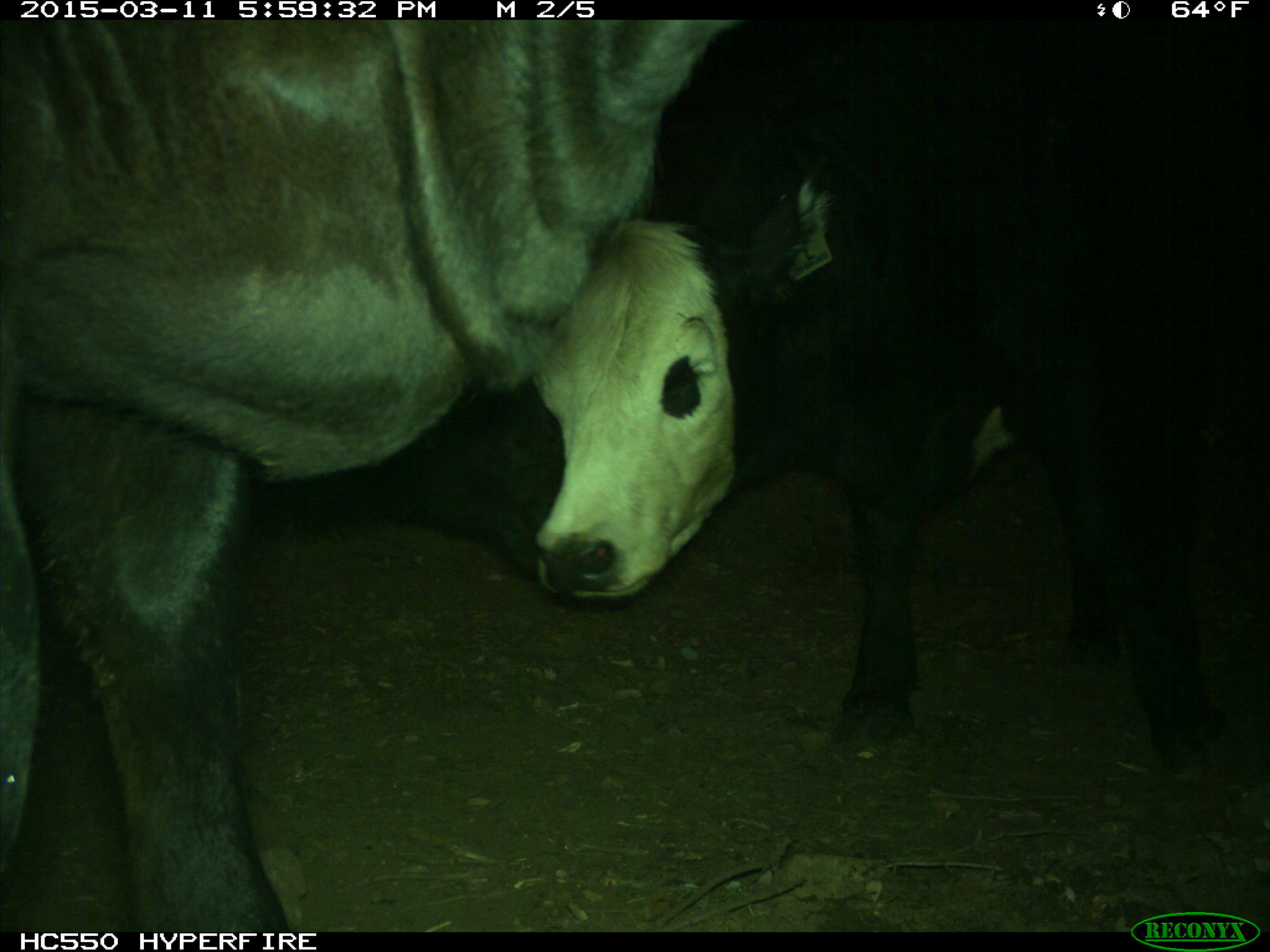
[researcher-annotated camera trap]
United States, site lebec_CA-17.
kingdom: Animalia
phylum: Chordata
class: Mammalia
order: Artiodactyla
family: Bovidae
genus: Bos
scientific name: Bos taurus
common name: domestic cow